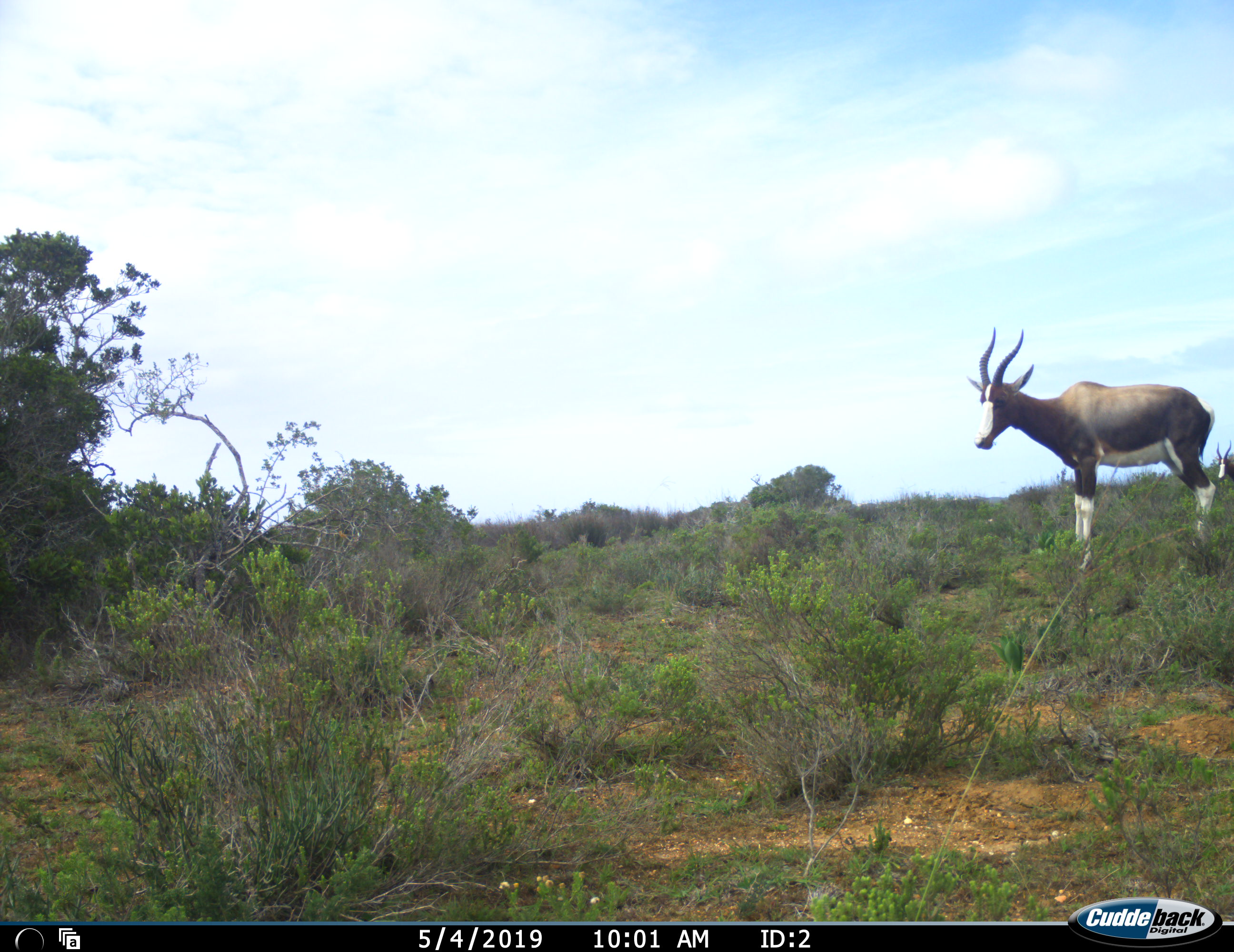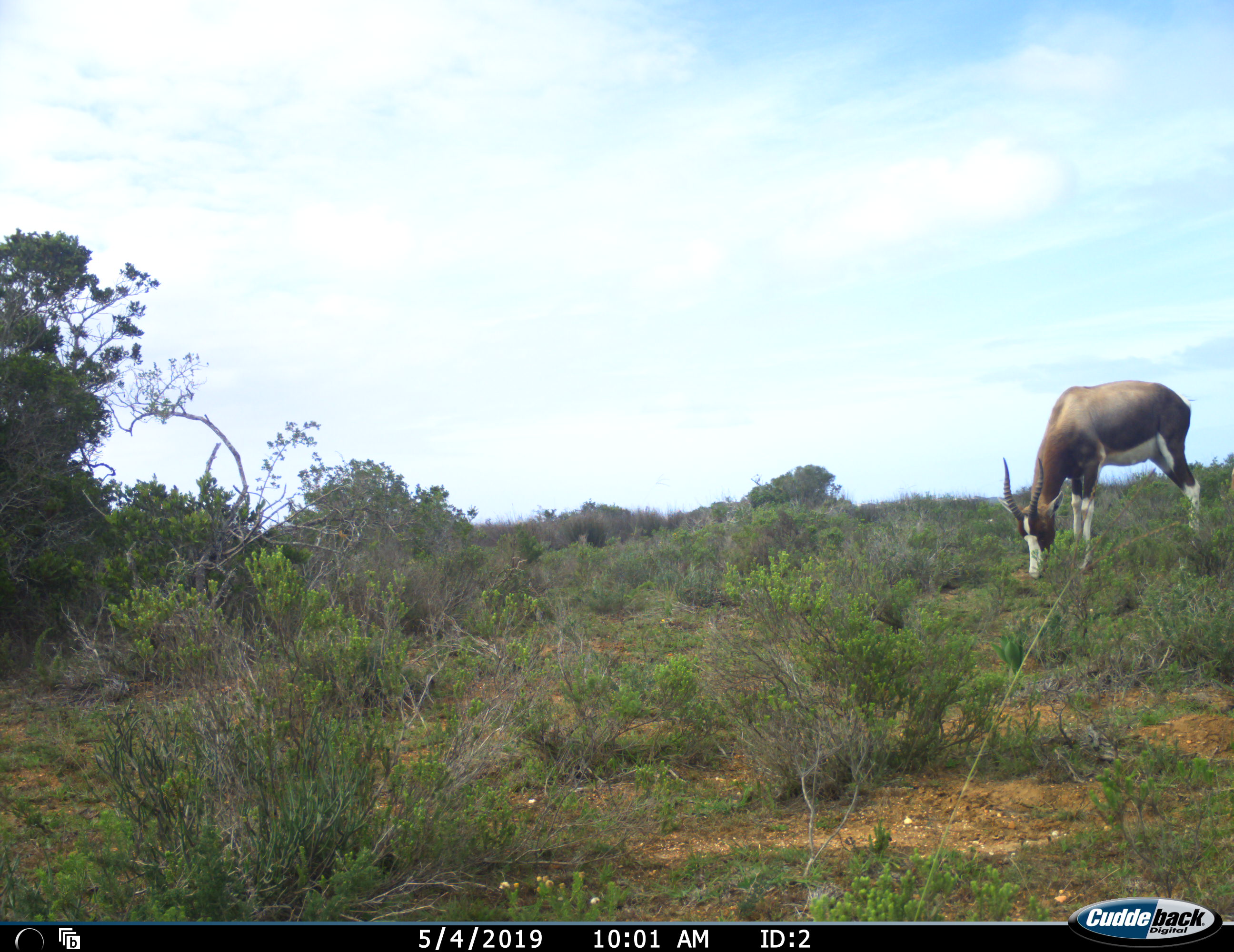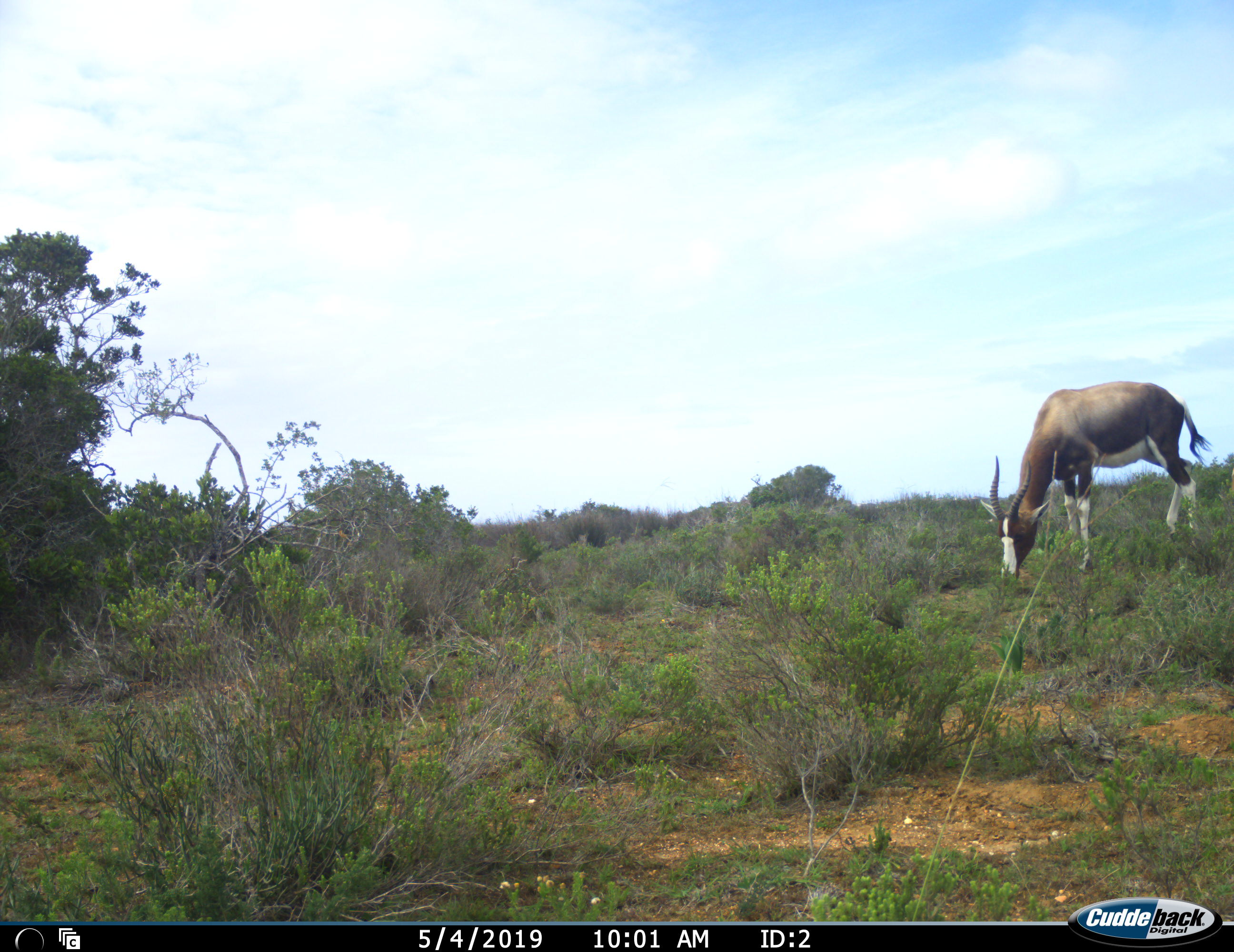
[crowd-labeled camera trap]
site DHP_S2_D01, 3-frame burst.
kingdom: Animalia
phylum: Chordata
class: Mammalia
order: Artiodactyla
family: Bovidae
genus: Damaliscus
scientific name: Damaliscus pygargus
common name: bontebok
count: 1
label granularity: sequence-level